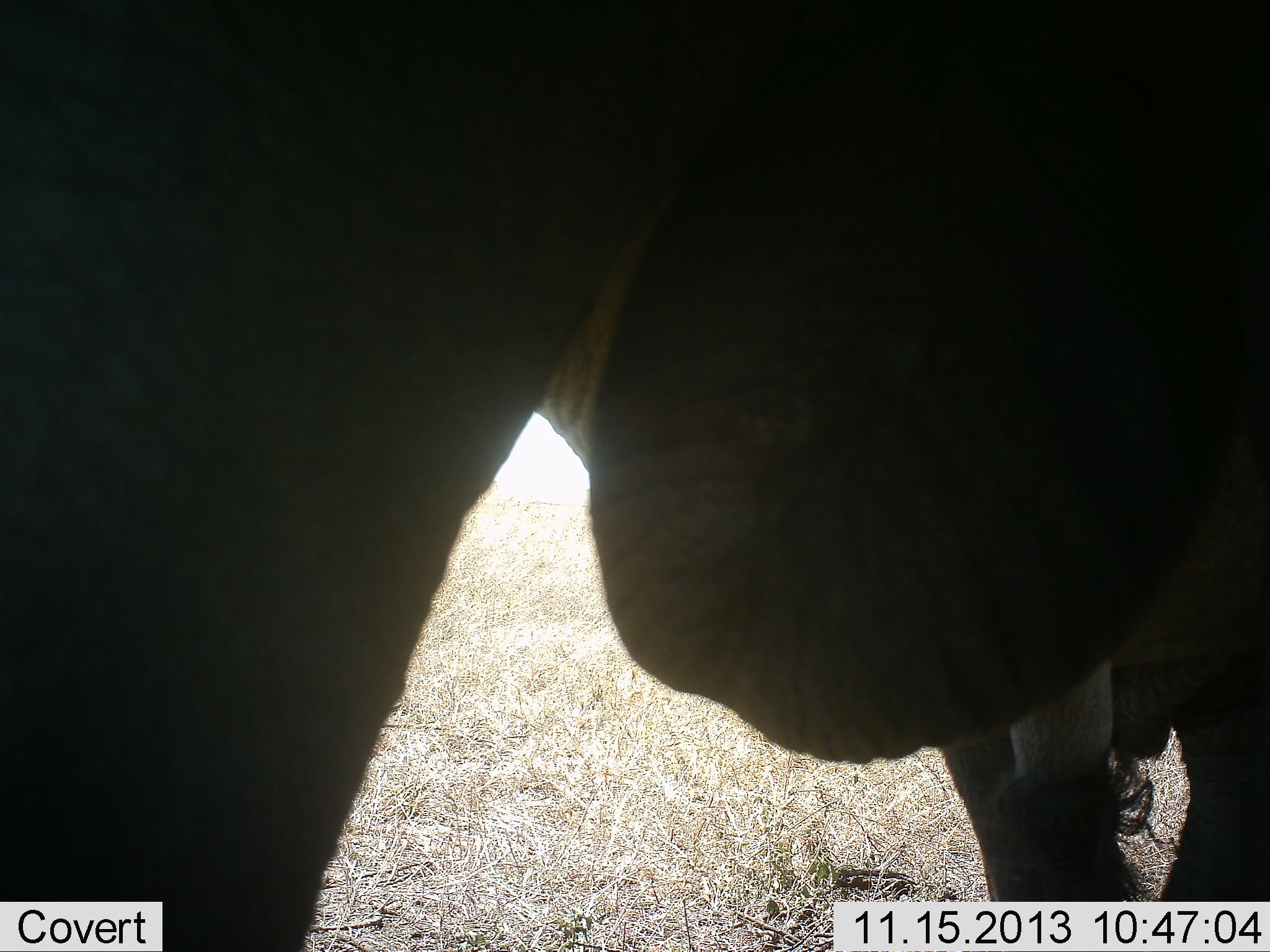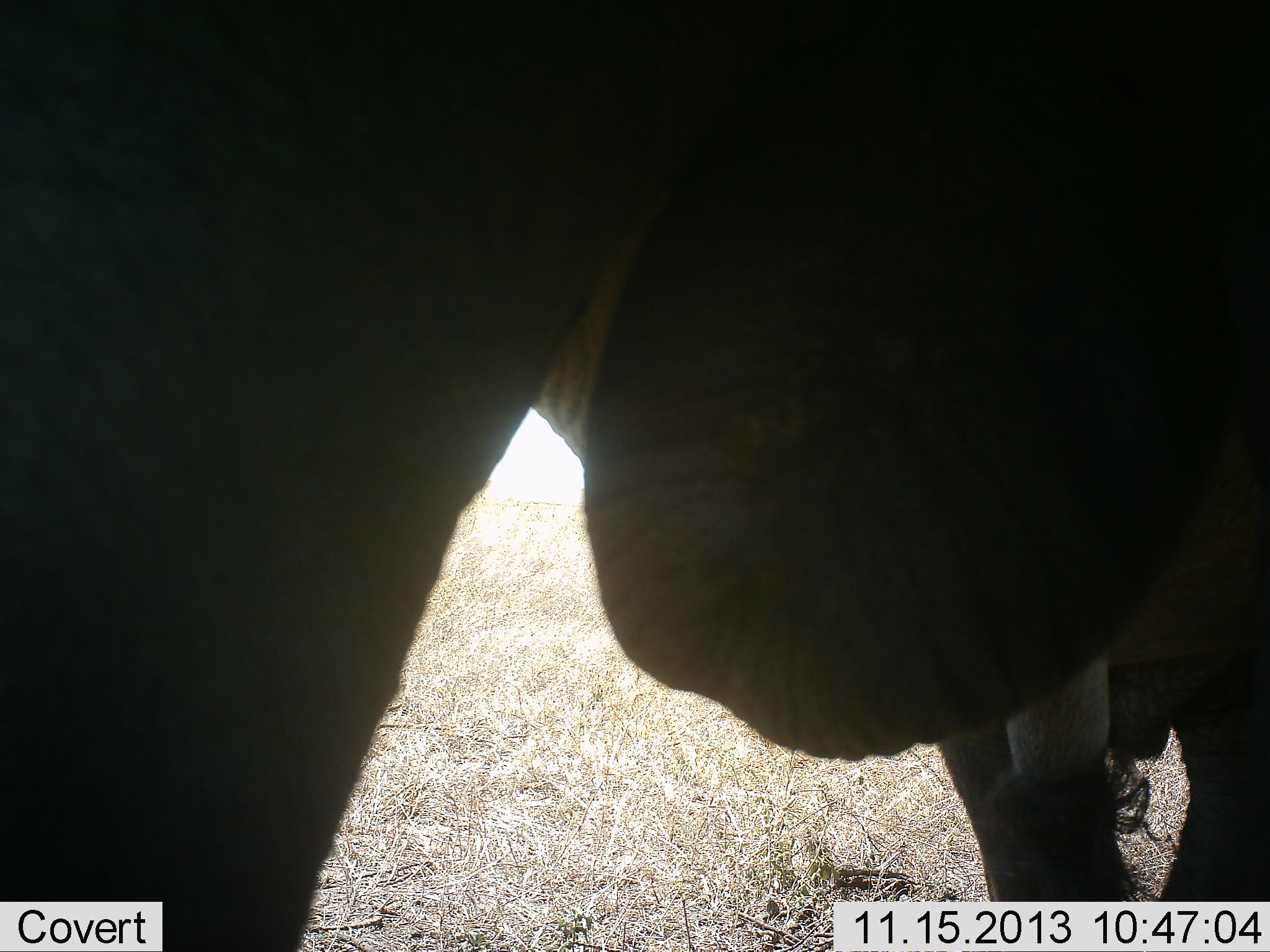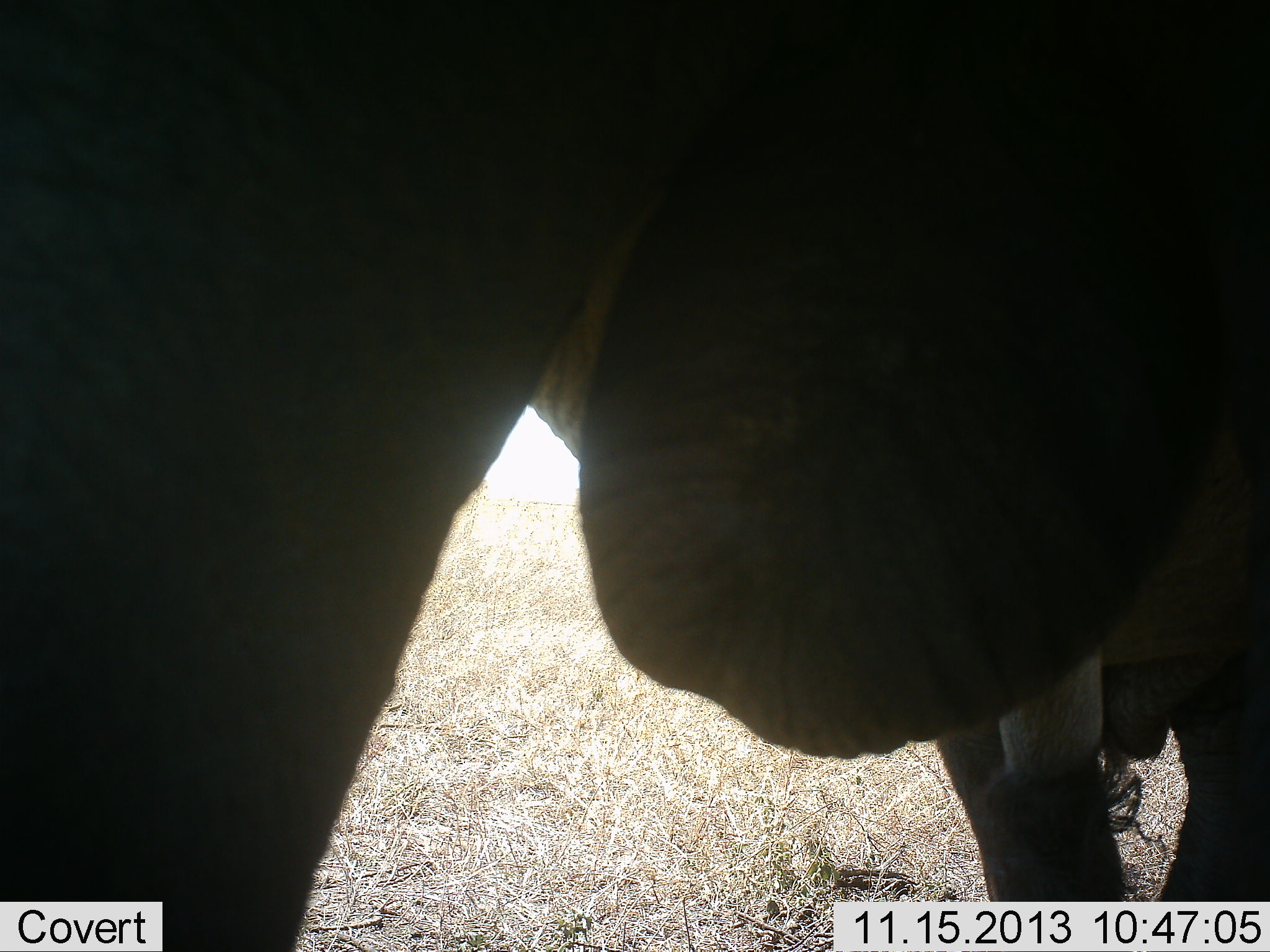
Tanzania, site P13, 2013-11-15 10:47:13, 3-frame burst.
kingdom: Animalia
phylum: Chordata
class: Mammalia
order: Proboscidea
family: Elephantidae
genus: Loxodonta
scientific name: Loxodonta africana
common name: african bush elephant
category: elephant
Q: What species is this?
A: Elephant (african bush elephant) (Loxodonta africana).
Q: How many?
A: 1.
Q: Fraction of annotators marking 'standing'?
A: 85%.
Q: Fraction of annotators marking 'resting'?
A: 0%.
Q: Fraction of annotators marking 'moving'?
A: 12%.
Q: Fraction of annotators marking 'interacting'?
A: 15%.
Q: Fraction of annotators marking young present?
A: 0%.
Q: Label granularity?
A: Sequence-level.